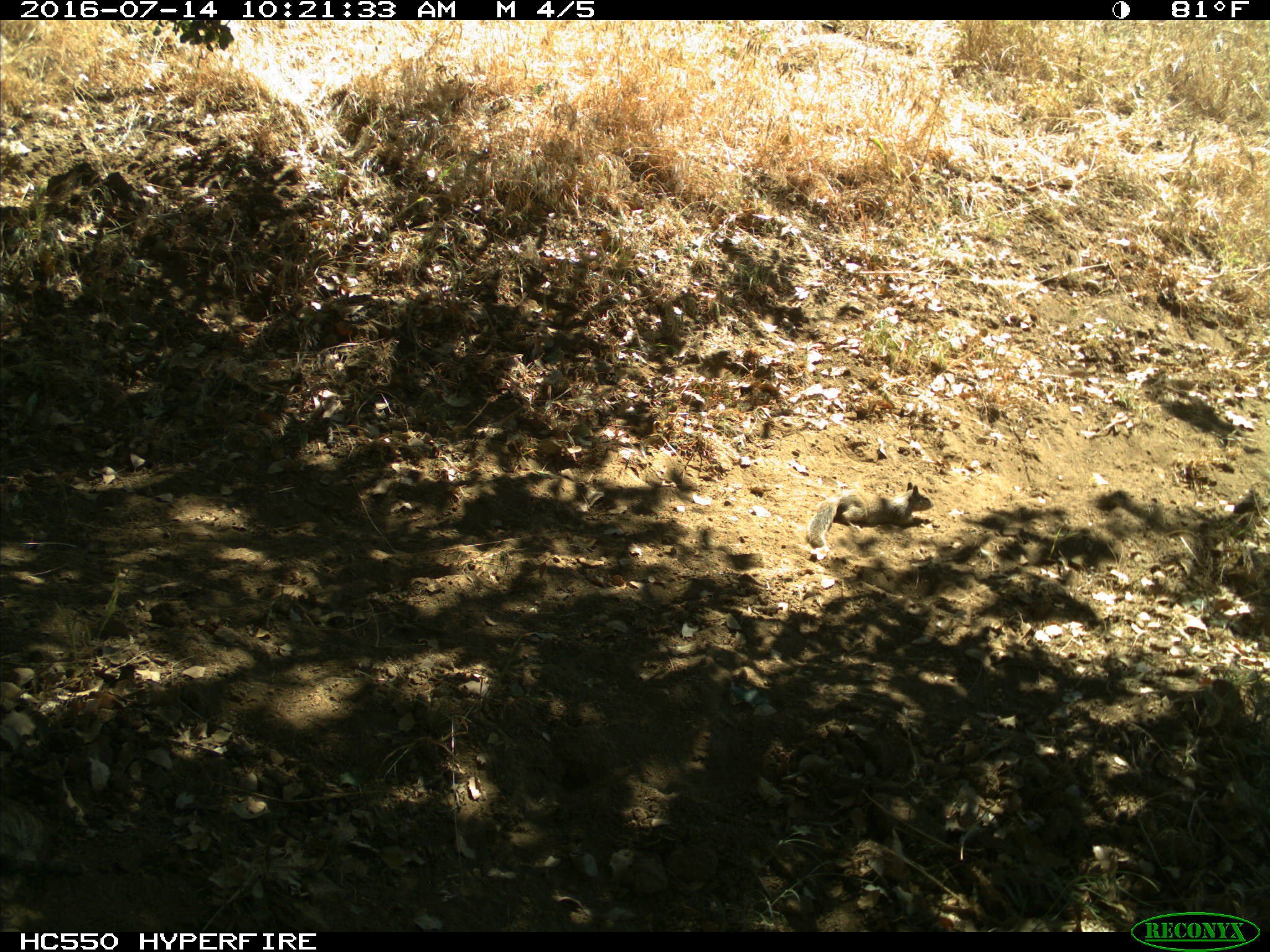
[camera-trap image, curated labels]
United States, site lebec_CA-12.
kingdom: Animalia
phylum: Chordata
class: Mammalia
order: Rodentia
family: Sciuridae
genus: Otospermophilus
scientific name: Otospermophilus beecheyi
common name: california ground squirrel